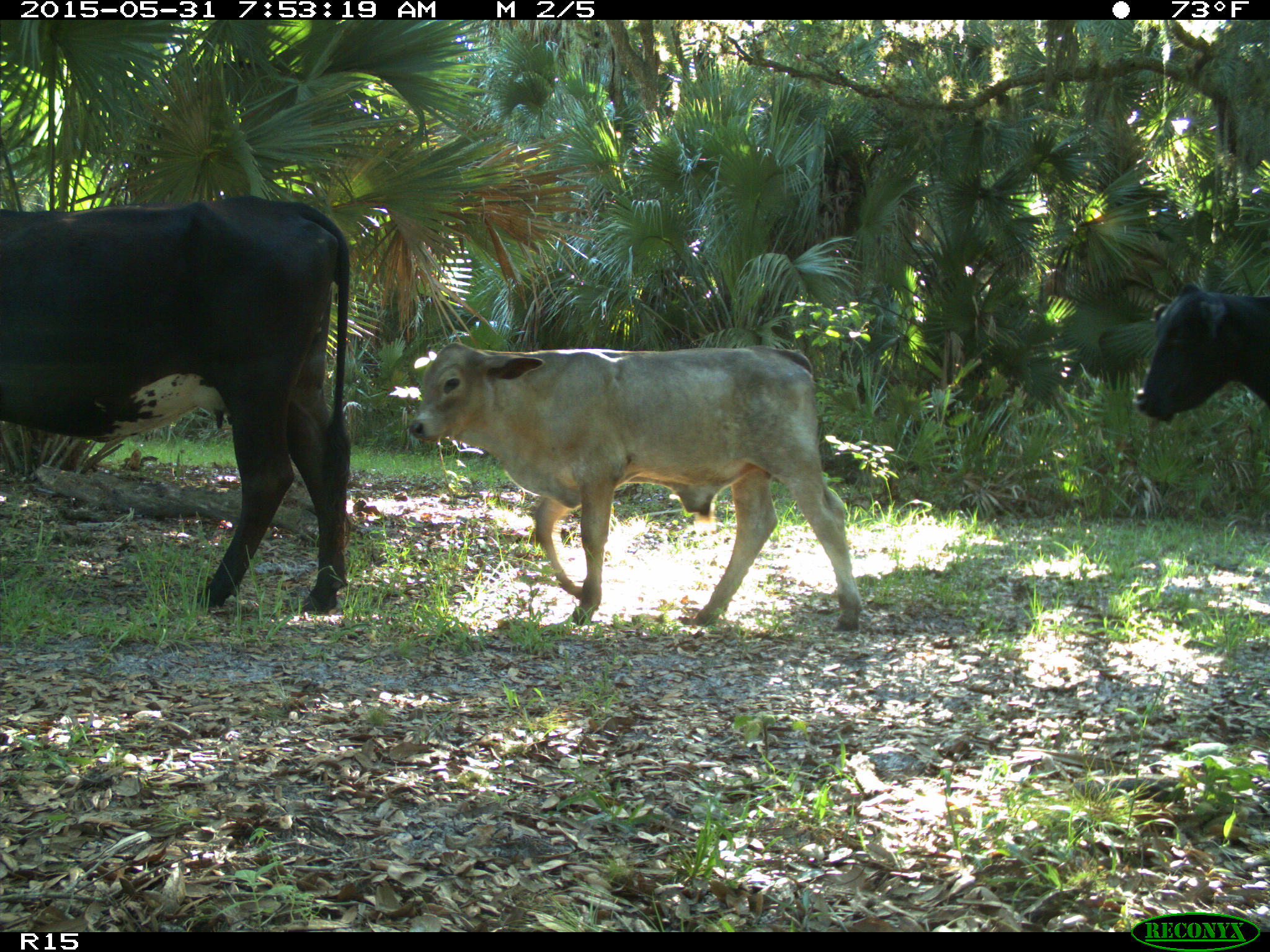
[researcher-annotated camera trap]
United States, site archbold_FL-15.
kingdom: Animalia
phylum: Chordata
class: Mammalia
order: Artiodactyla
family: Bovidae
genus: Bos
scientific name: Bos taurus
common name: domestic cow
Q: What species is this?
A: Bos taurus (domestic cow).